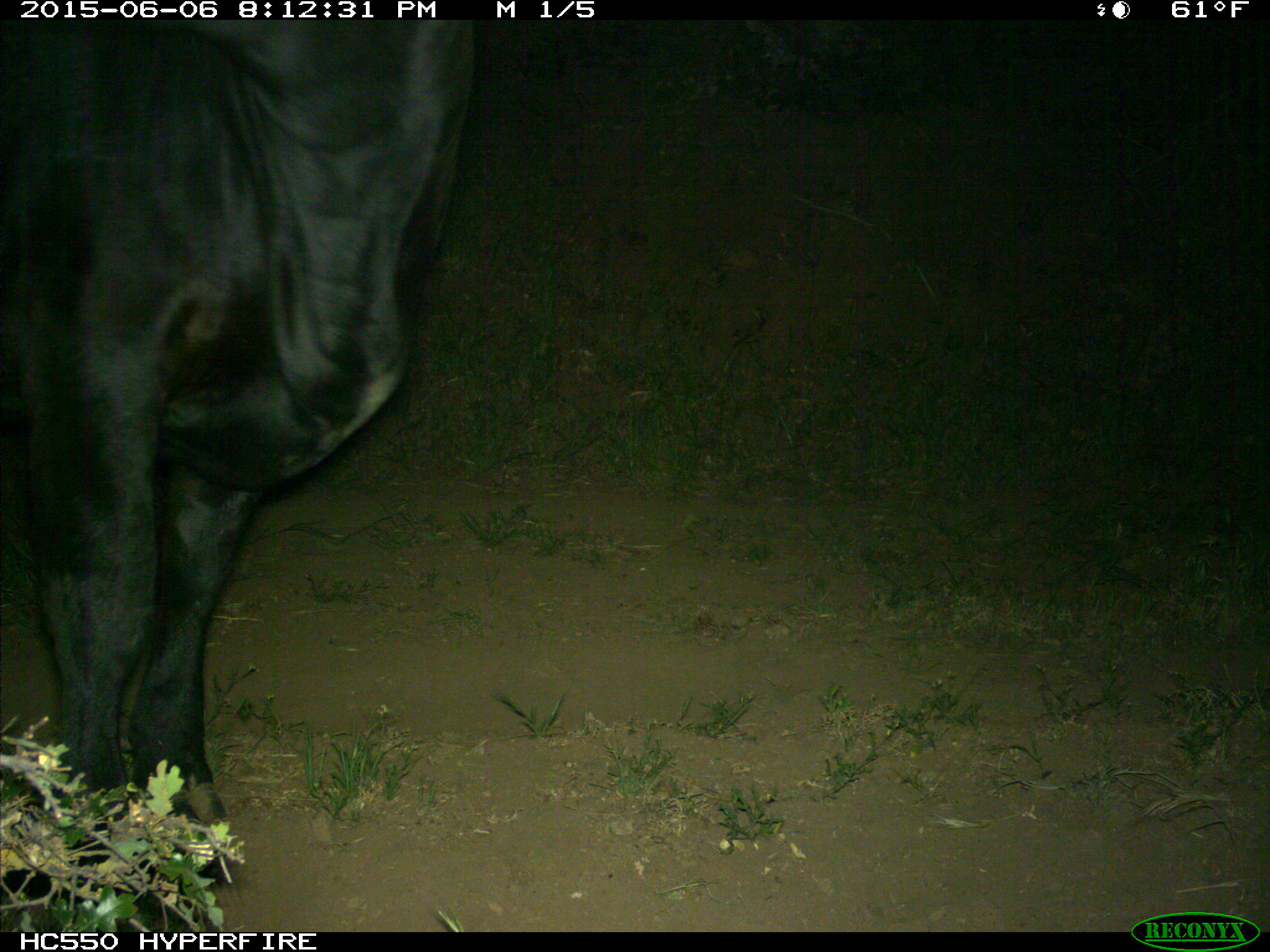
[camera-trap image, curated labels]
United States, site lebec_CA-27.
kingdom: Animalia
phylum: Chordata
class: Mammalia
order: Artiodactyla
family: Bovidae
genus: Bos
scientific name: Bos taurus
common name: domestic cow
Bos taurus (domestic cow).